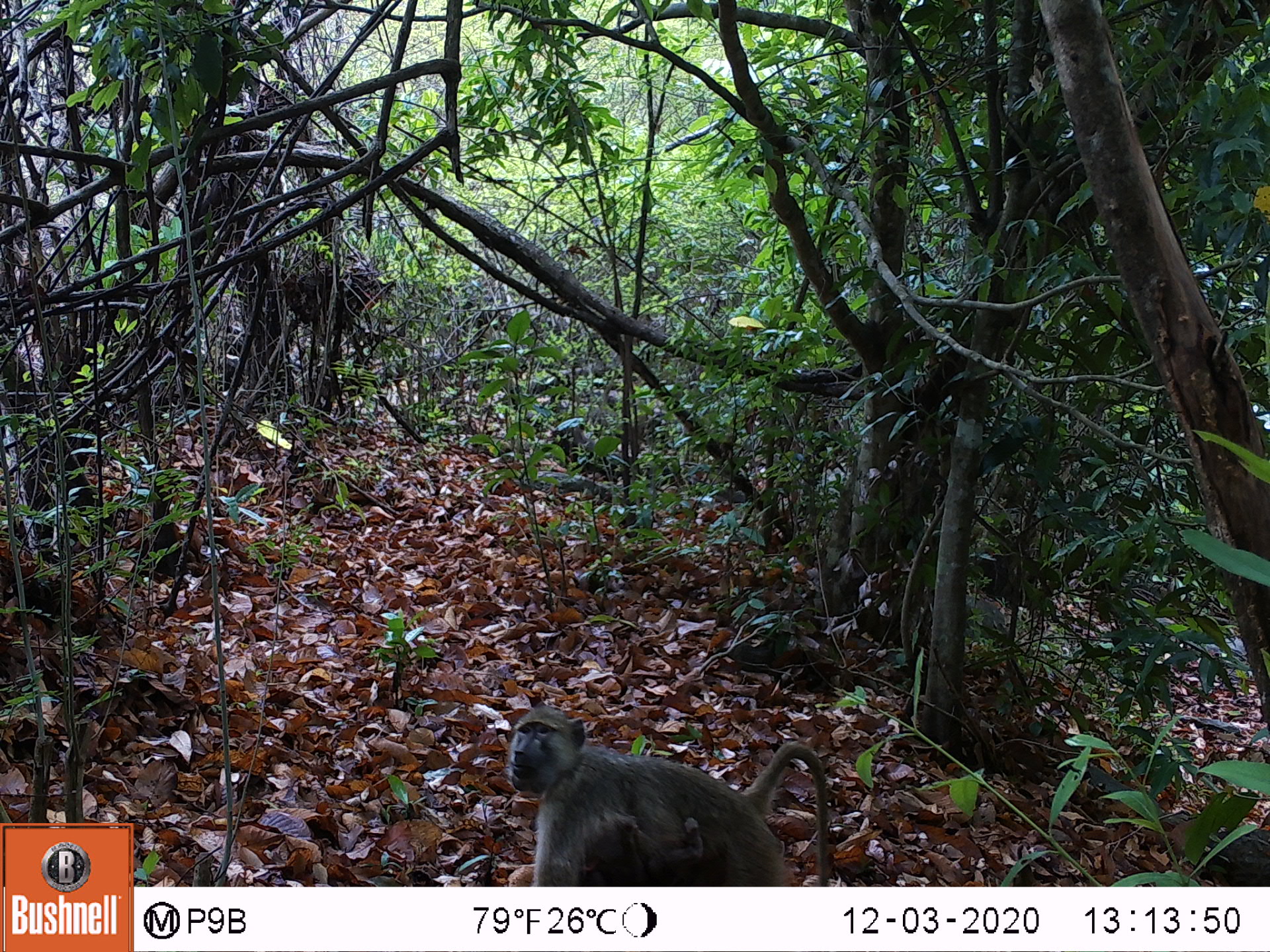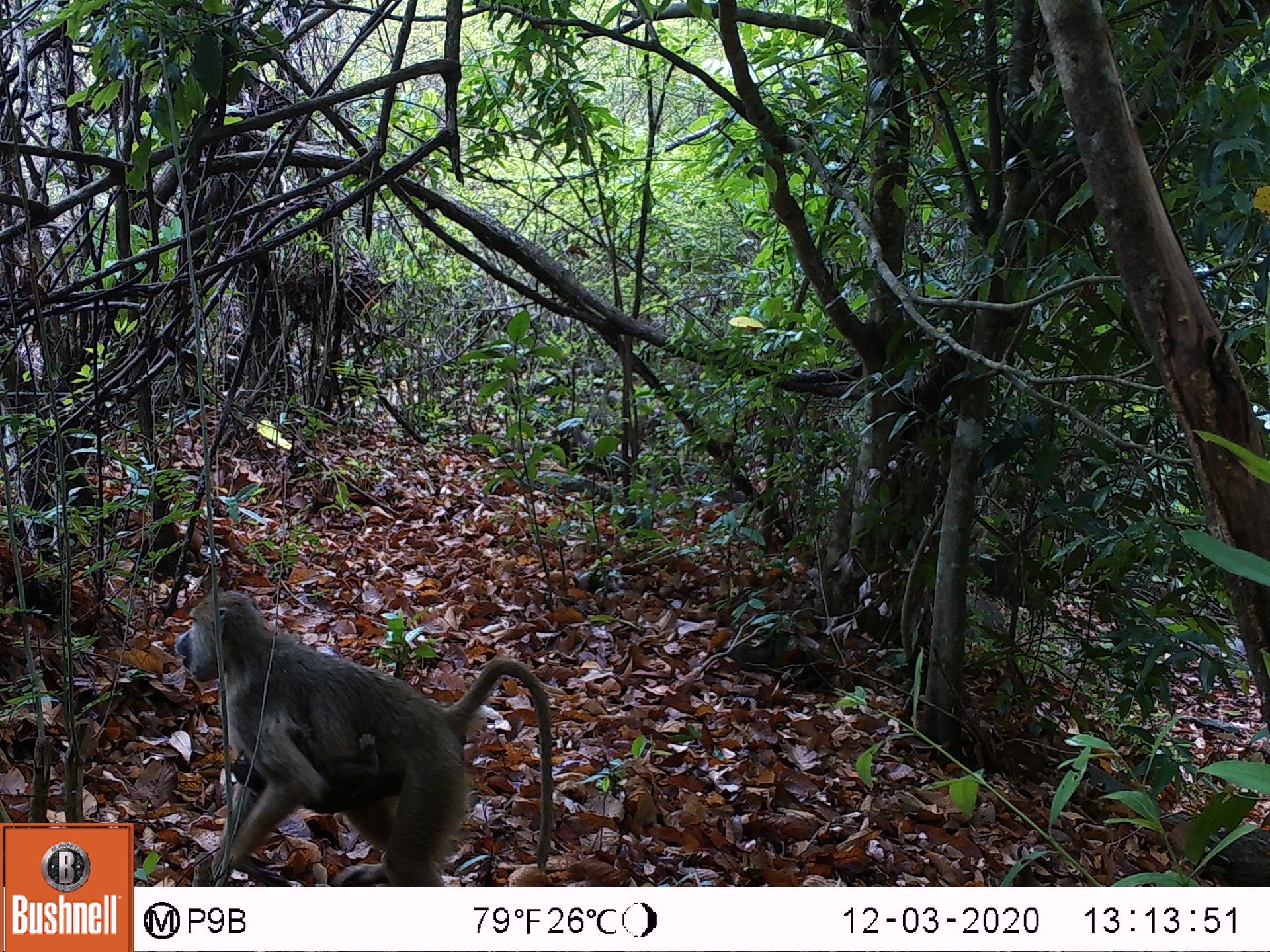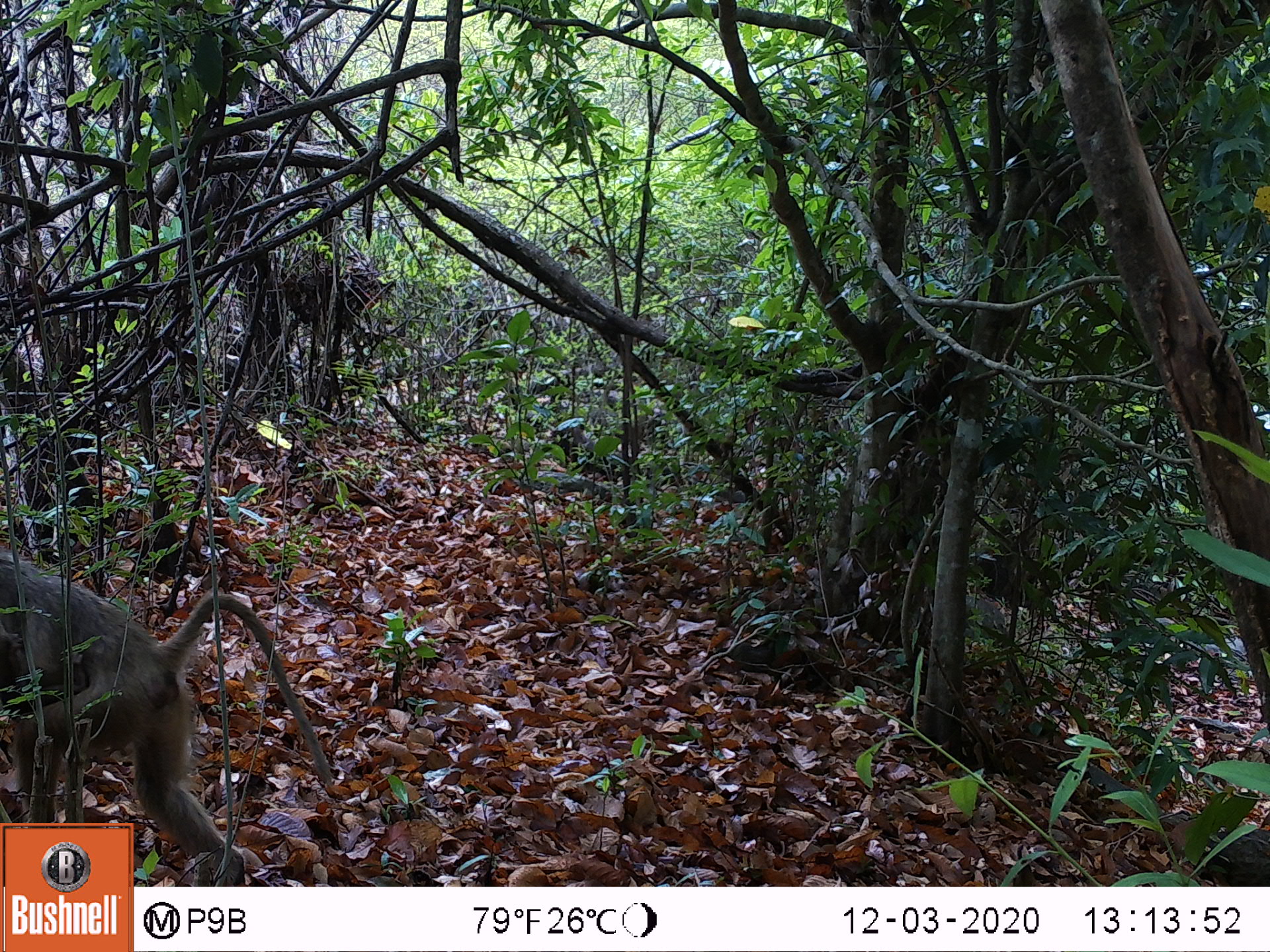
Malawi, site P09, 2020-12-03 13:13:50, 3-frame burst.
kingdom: Animalia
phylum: Chordata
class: Mammalia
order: Primates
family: Cercopithecidae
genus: Papio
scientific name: Papio cynocephalus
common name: yellow baboon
Yellow baboon (Papio cynocephalus), count 2.